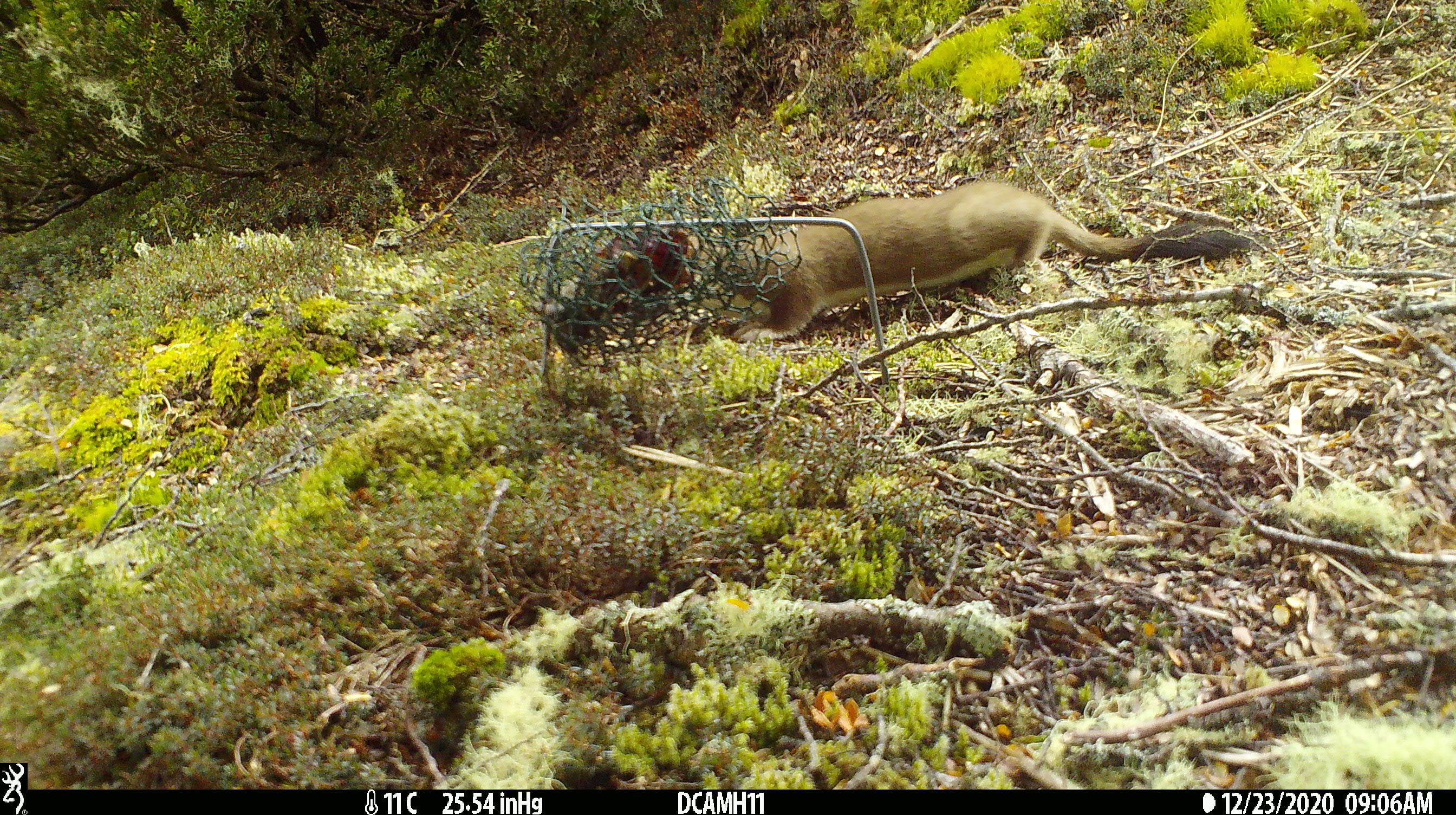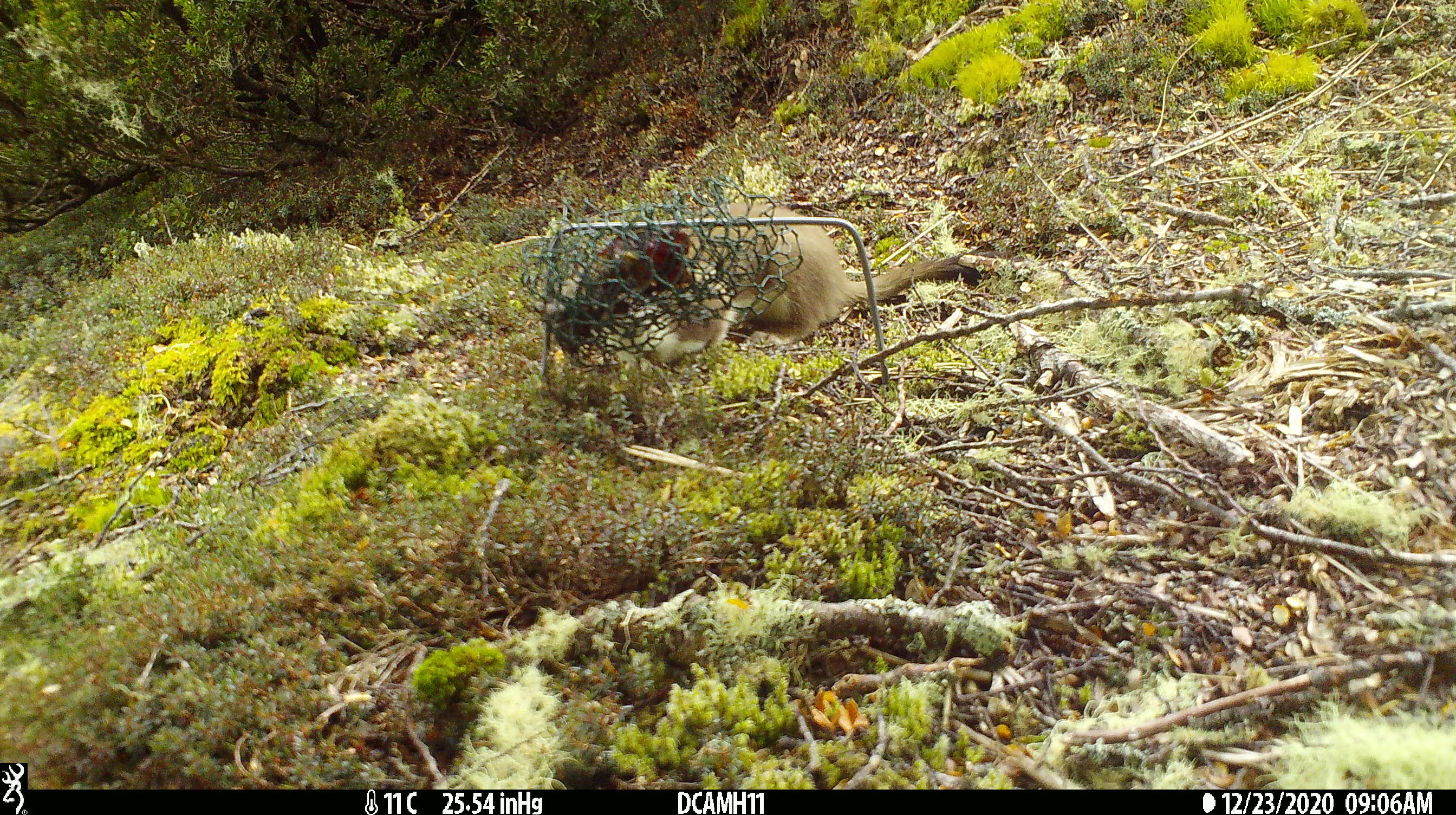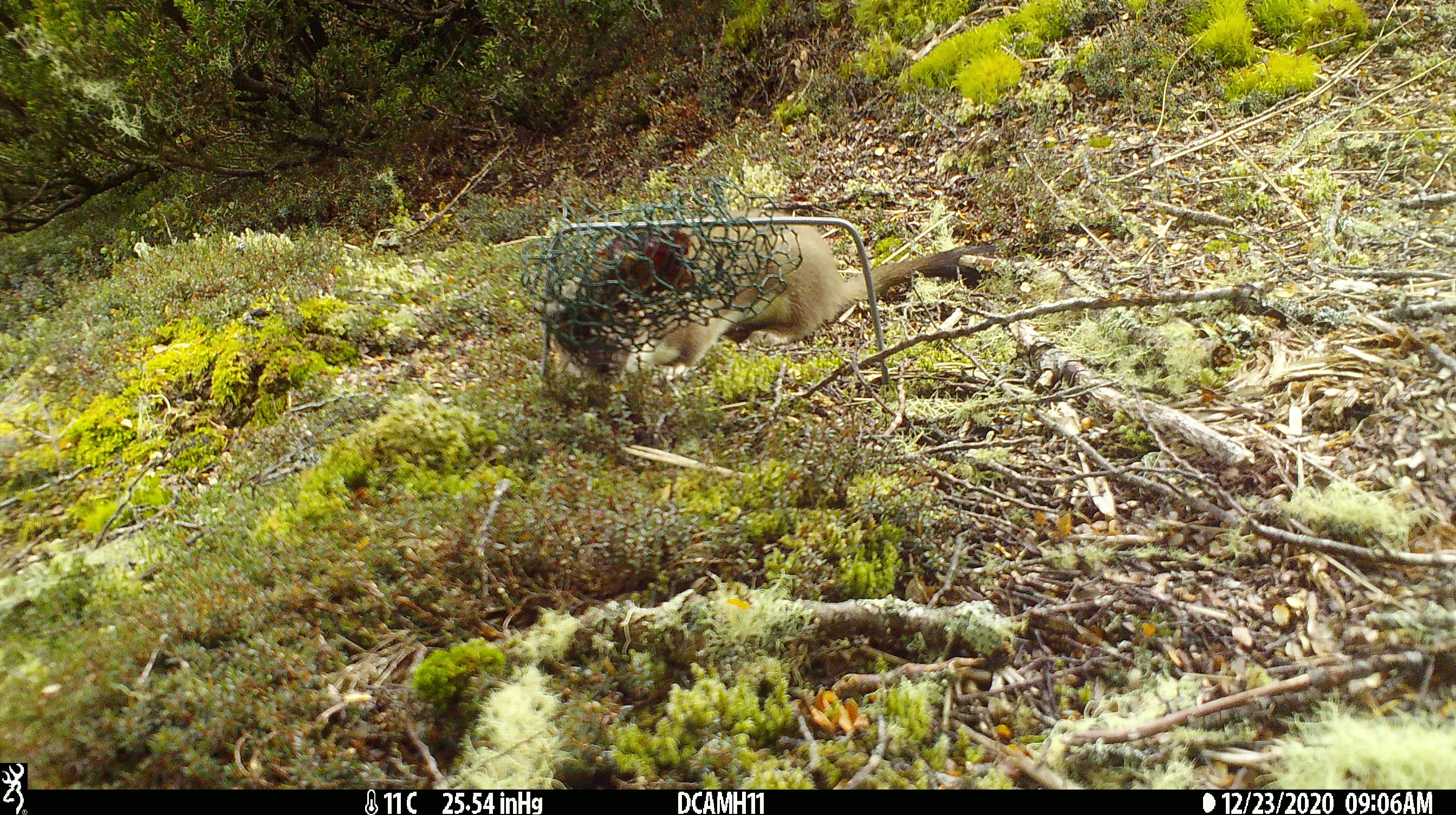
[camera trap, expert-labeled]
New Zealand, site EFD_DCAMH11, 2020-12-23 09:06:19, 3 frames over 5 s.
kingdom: Animalia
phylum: Chordata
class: Mammalia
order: Carnivora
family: Mustelidae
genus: Mustela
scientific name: Mustela erminea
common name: stoat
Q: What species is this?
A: Stoat (Mustela erminea).